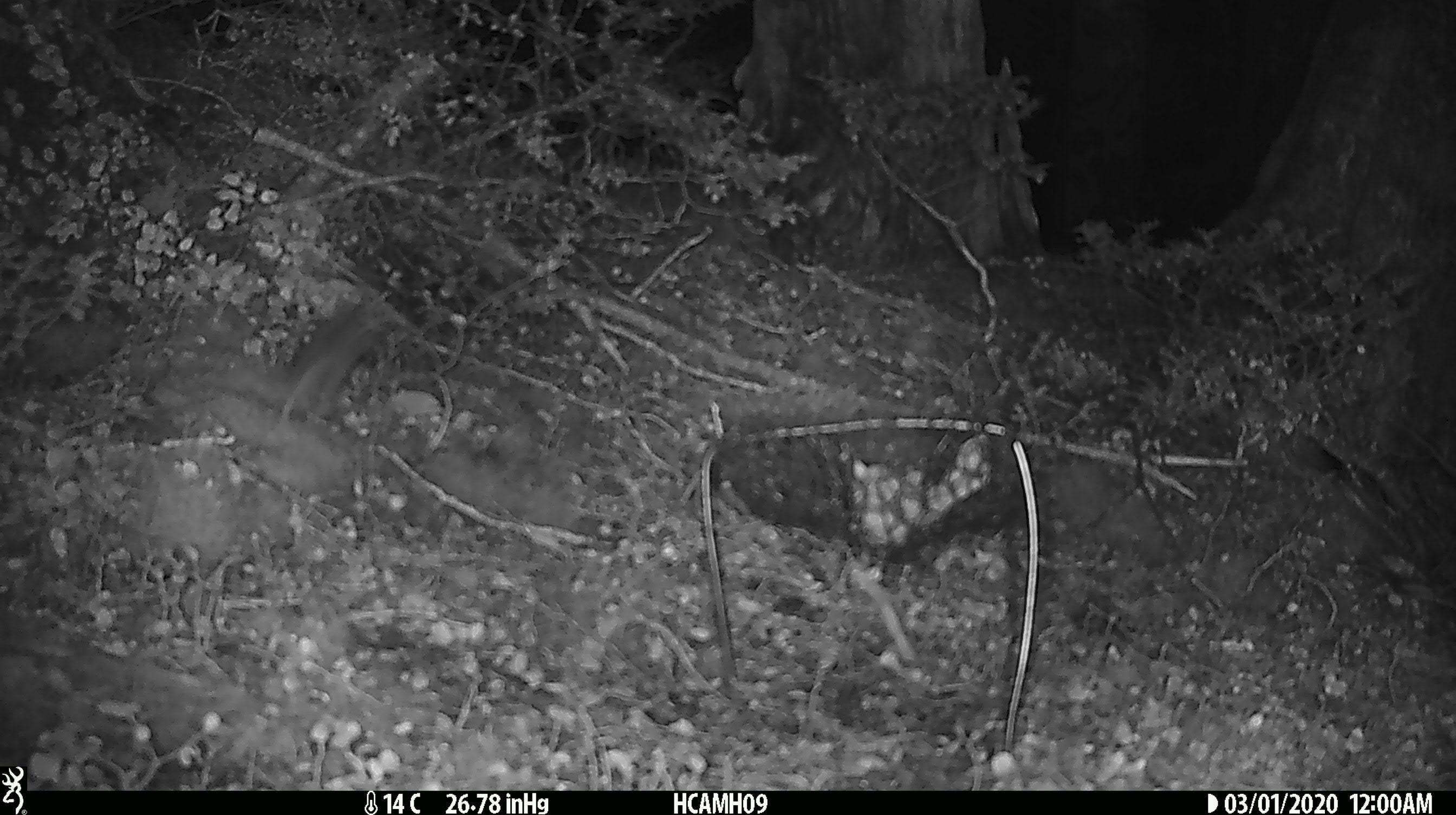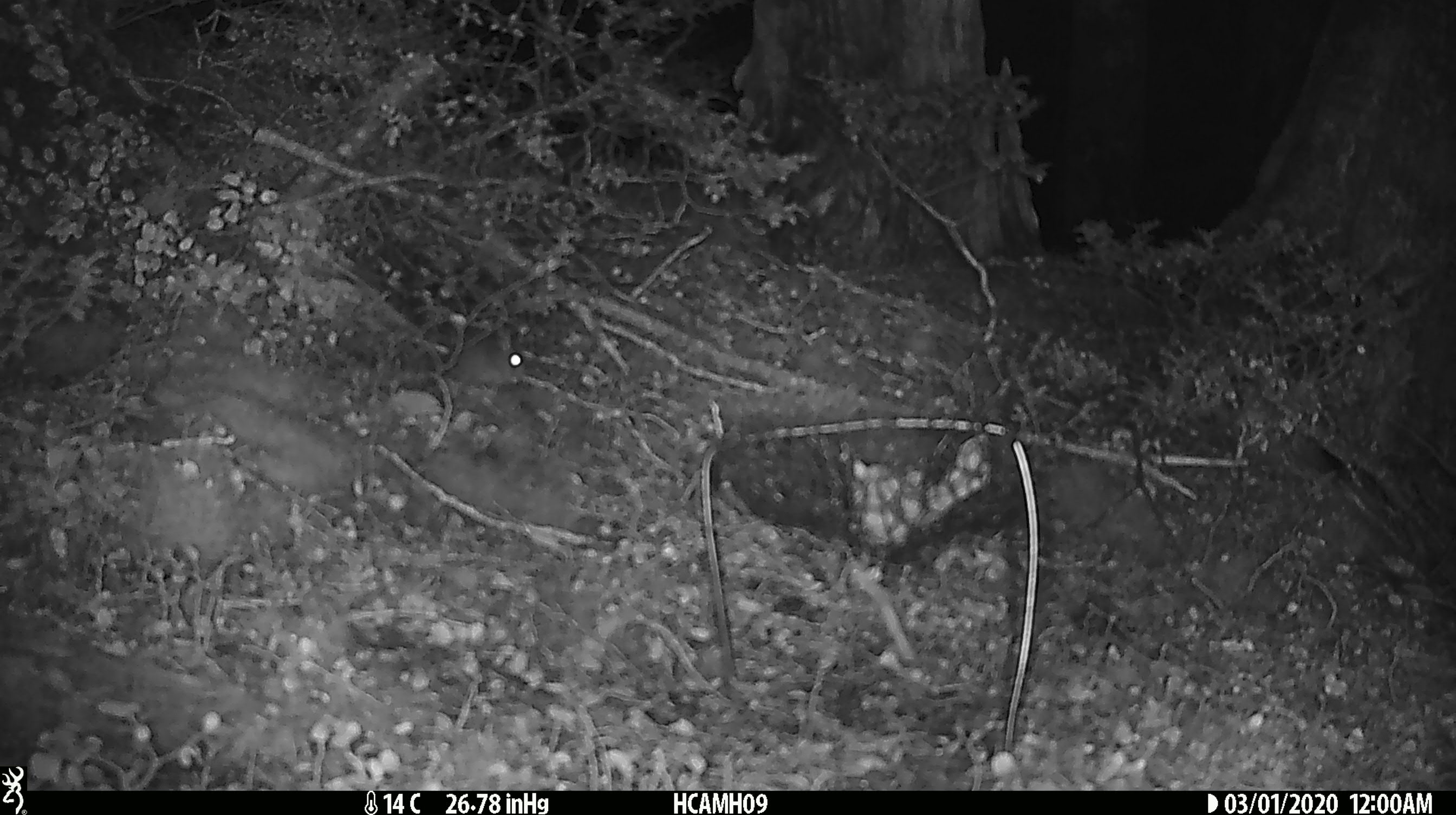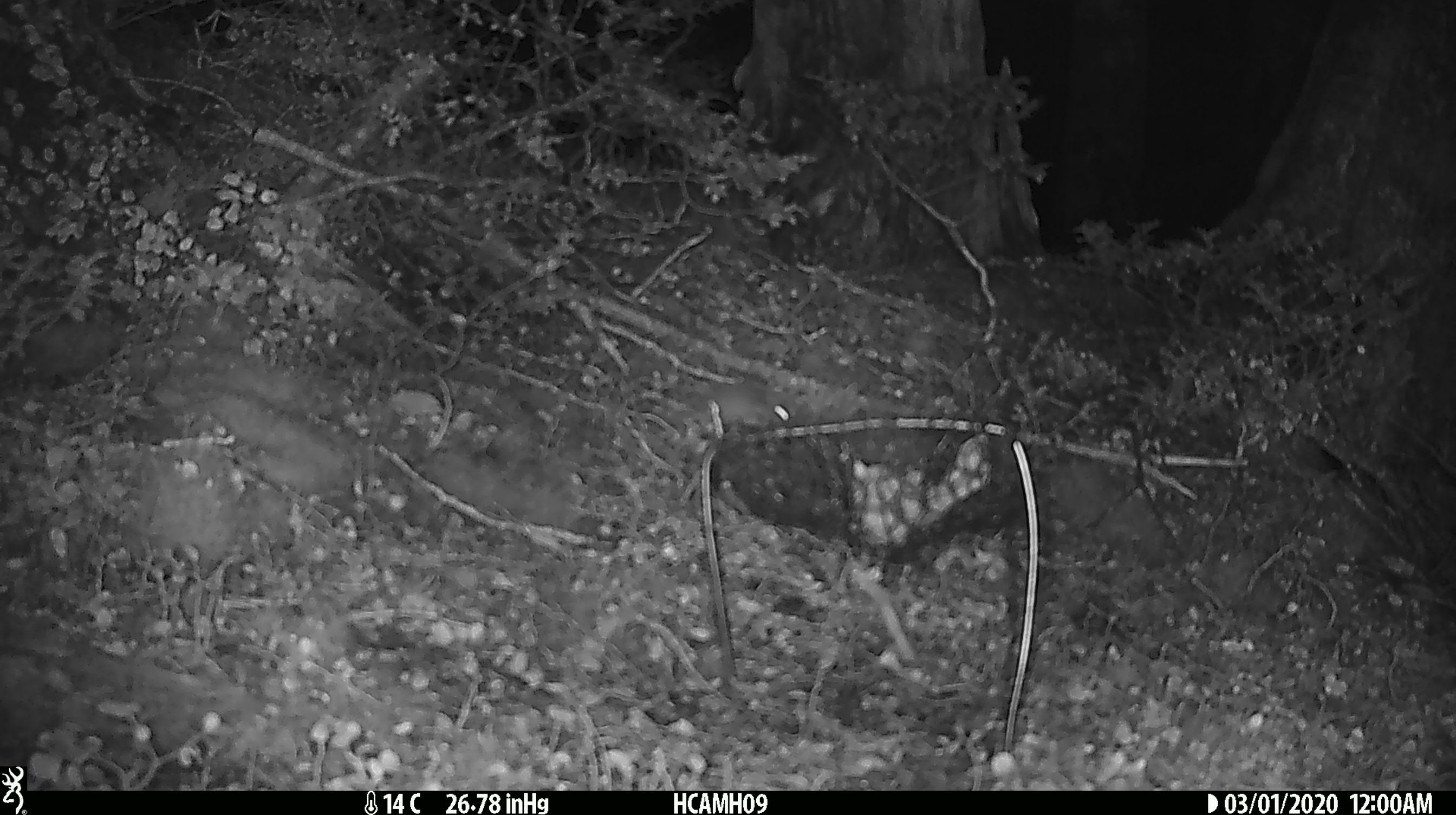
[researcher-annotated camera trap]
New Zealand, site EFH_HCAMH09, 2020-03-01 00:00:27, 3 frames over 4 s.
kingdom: Animalia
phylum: Chordata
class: Mammalia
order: Rodentia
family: Muridae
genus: Mus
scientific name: Mus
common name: mouse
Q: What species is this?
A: Mouse (Mus).